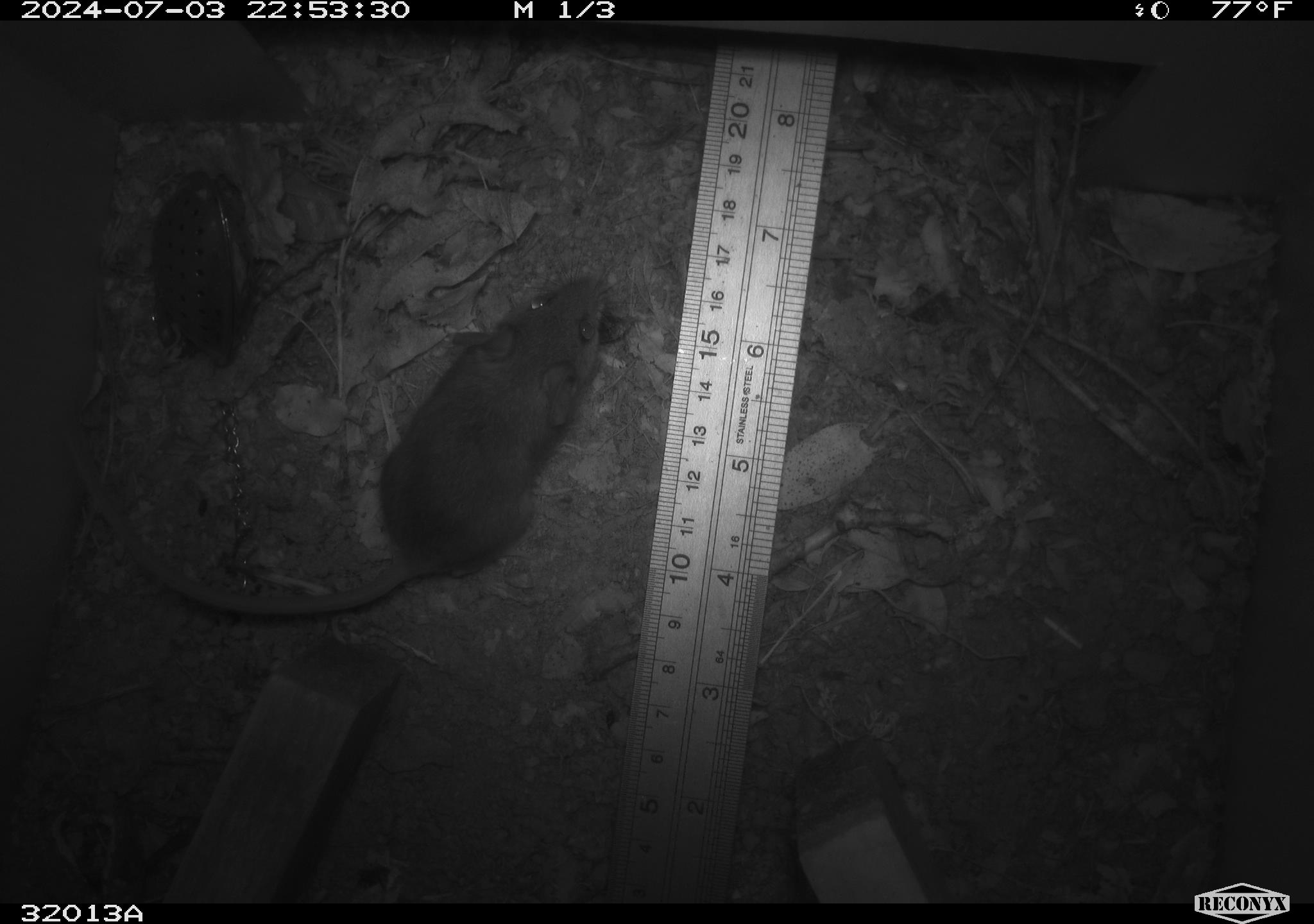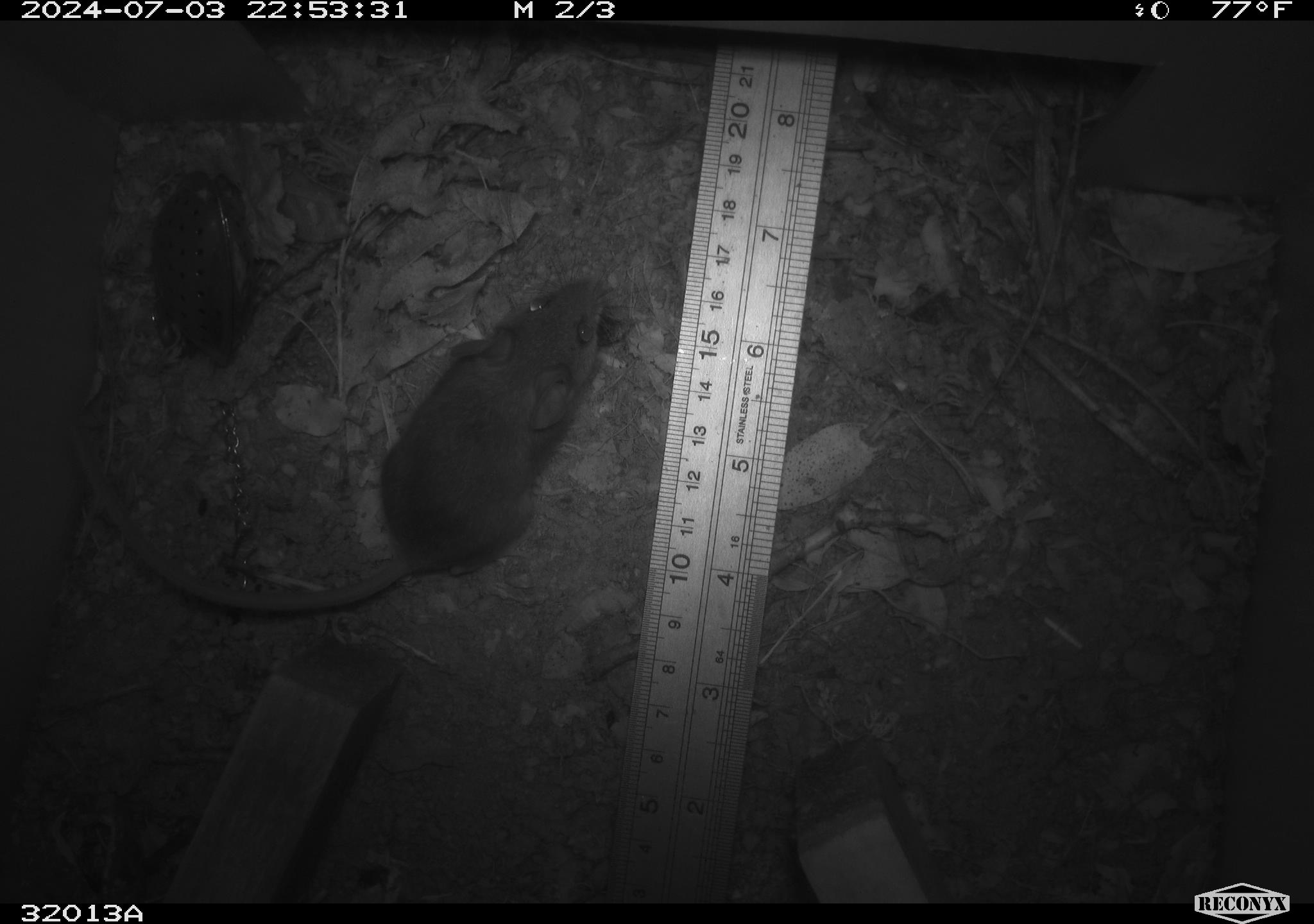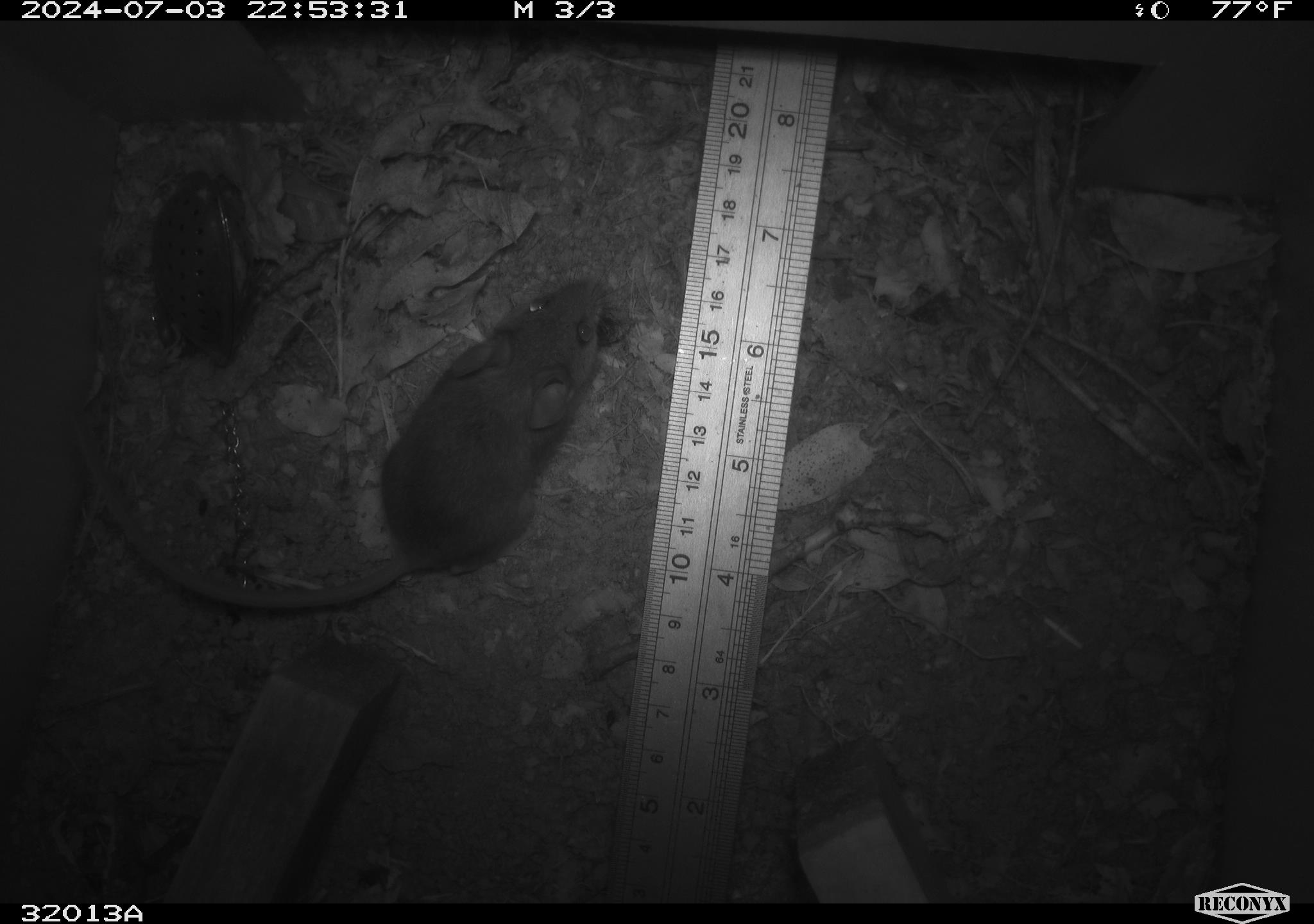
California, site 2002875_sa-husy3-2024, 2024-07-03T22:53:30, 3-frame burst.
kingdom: Animalia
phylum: Chordata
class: Mammalia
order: Rodentia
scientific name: Rodentia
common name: rodent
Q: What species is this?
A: Rodent (Rodentia).